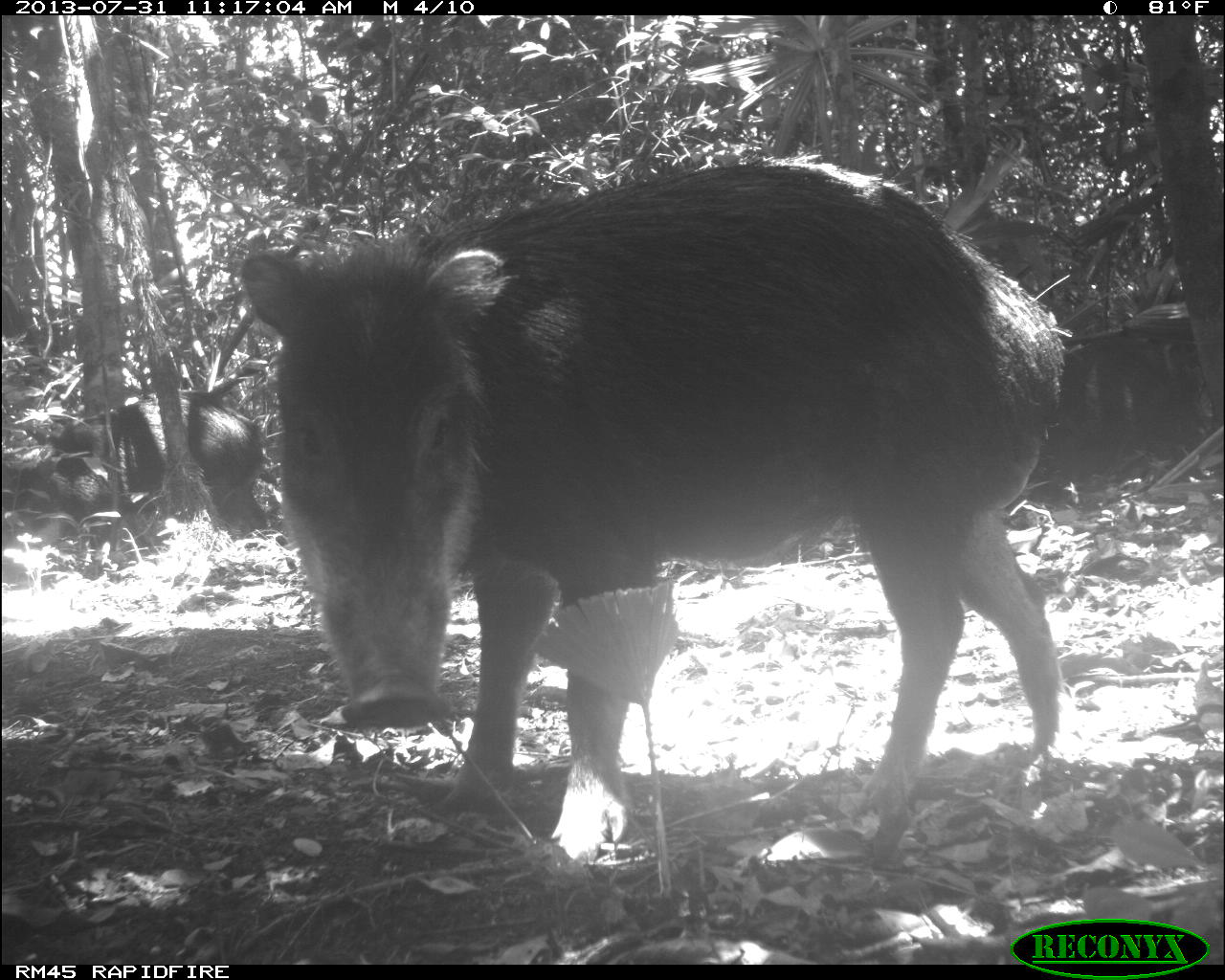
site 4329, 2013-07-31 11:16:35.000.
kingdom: Animalia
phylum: Chordata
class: Mammalia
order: Artiodactyla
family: Tayassuidae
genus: Tayassu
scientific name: Tayassu pecari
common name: white-lipped peccary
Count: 3.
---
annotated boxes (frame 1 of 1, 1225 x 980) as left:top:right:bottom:
tayassu pecari: 231:148:1068:862; 14:388:266:539